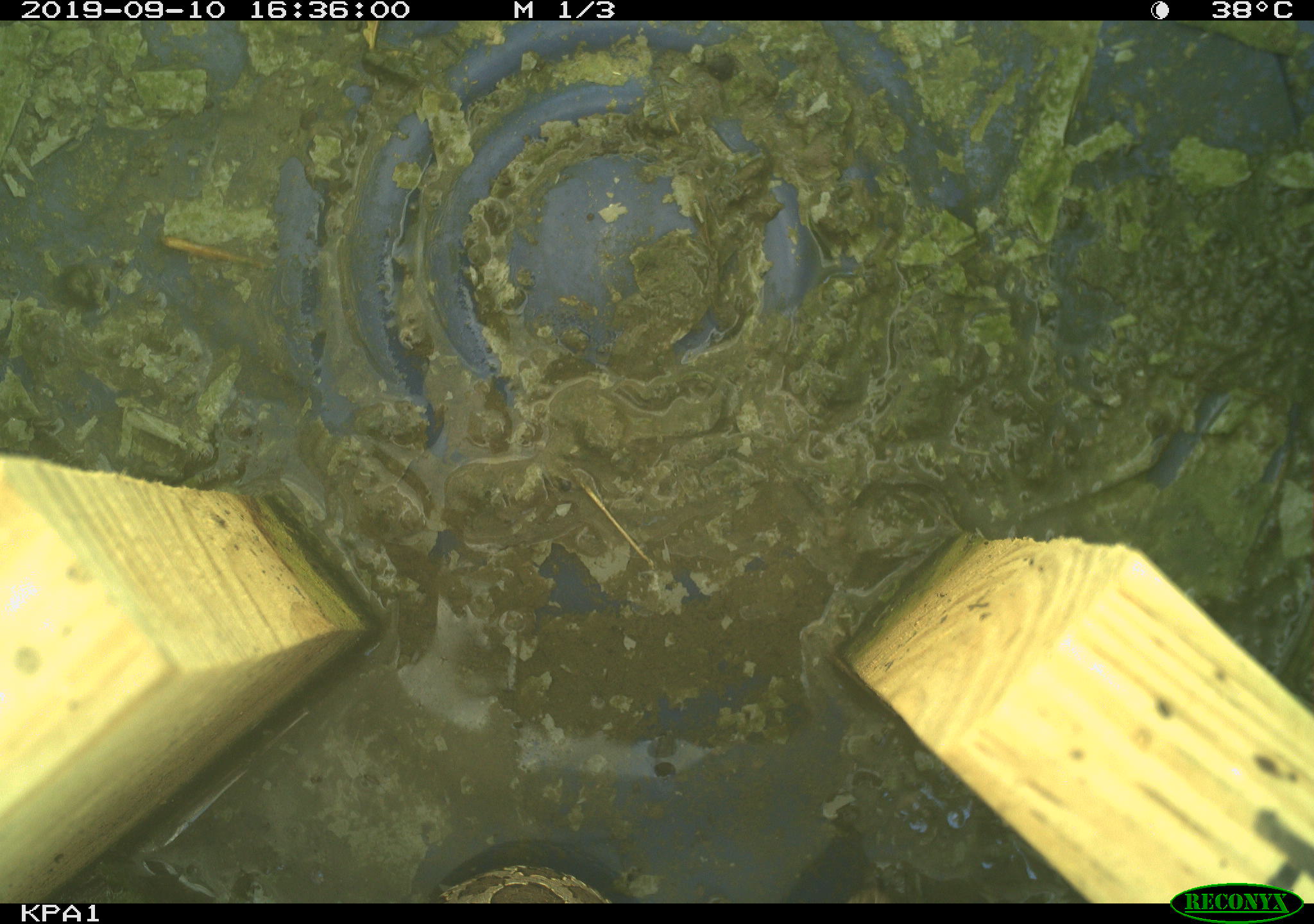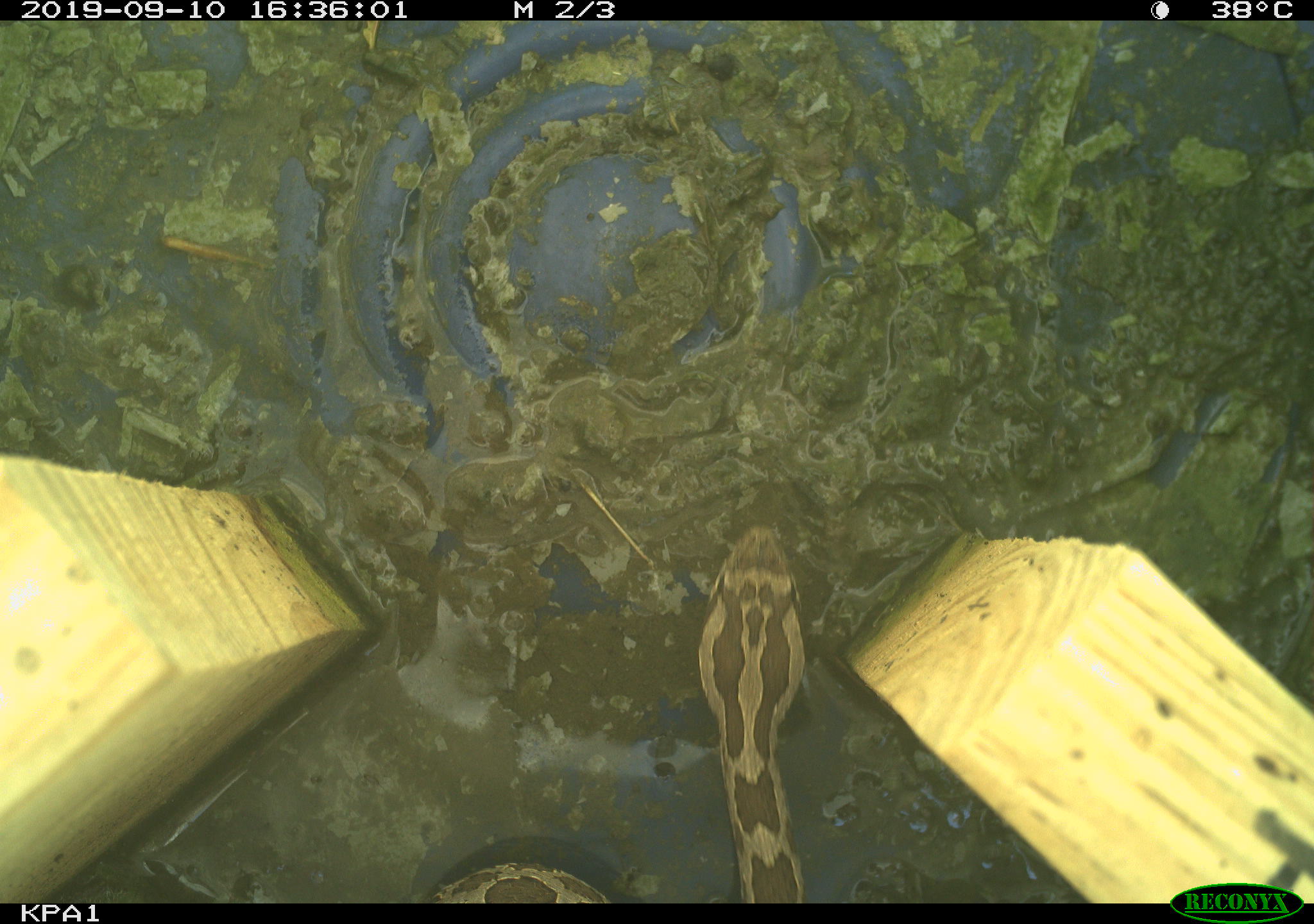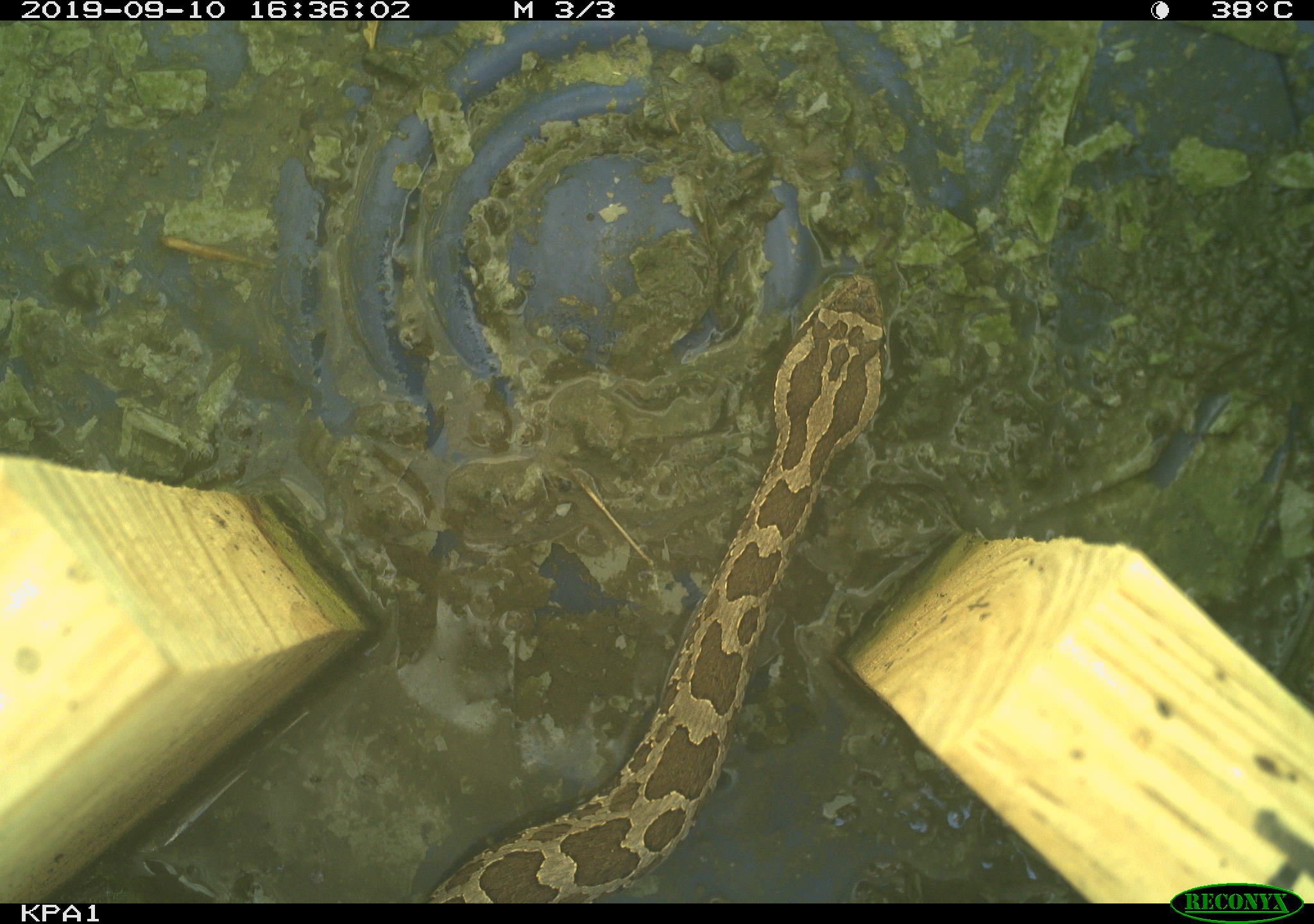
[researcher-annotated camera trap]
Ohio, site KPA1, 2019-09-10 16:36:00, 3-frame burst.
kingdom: Animalia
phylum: Chordata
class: Reptilia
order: Squamata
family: Viperidae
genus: Sistrurus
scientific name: Sistrurus catenatus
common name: eastern massasauga